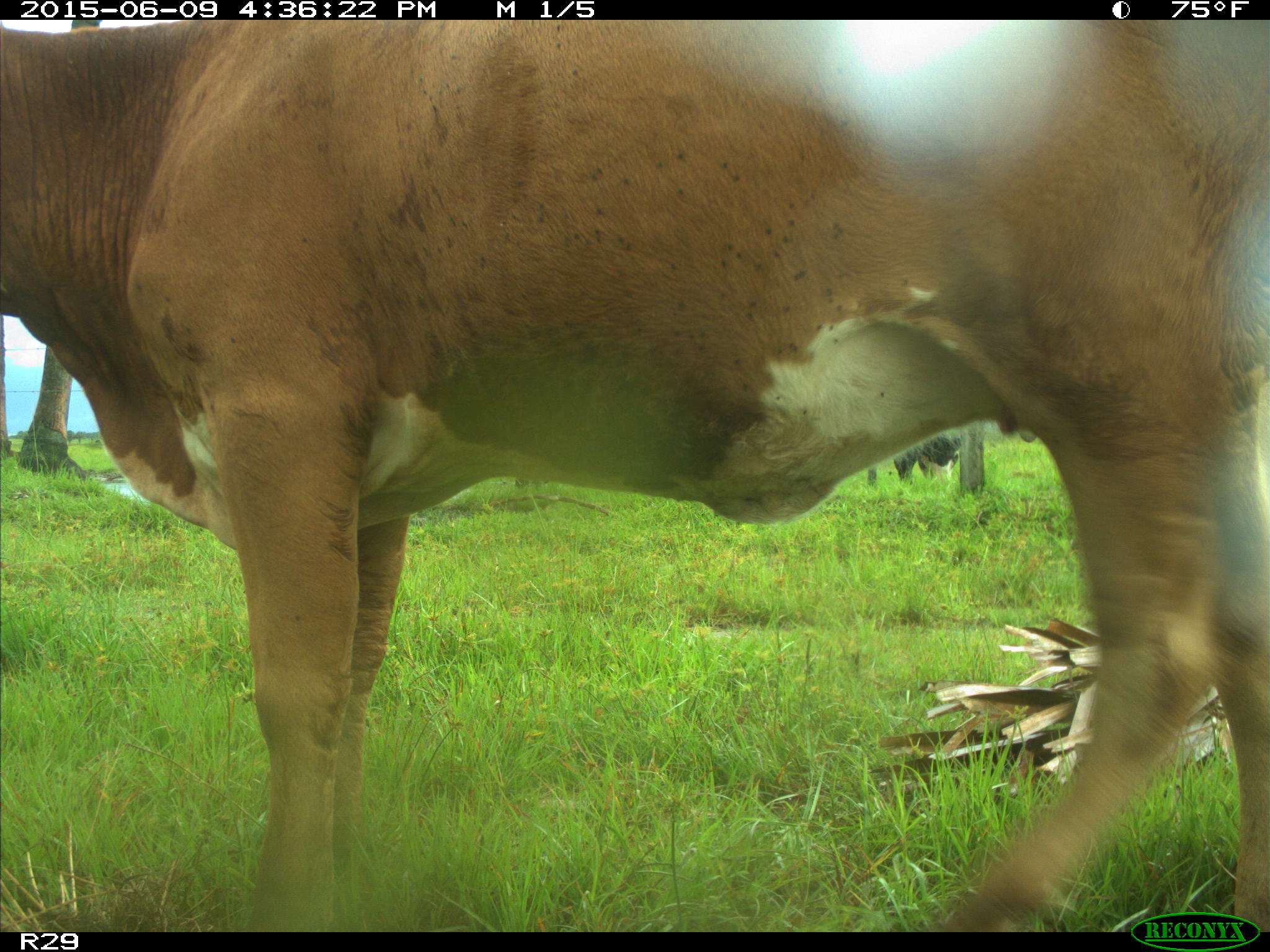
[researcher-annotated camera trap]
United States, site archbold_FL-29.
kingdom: Animalia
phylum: Chordata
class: Mammalia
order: Artiodactyla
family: Bovidae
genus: Bos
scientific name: Bos taurus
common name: domestic cow